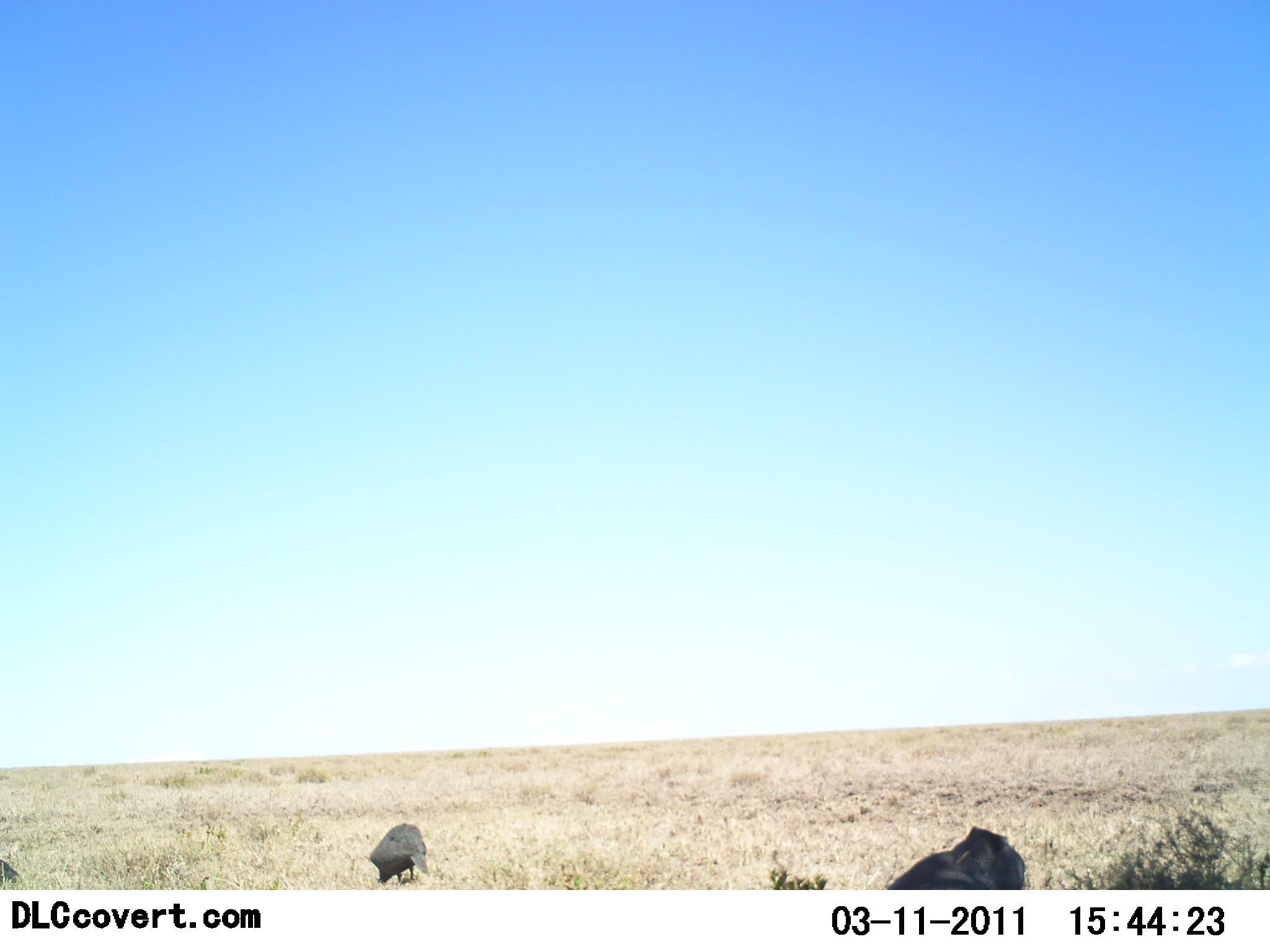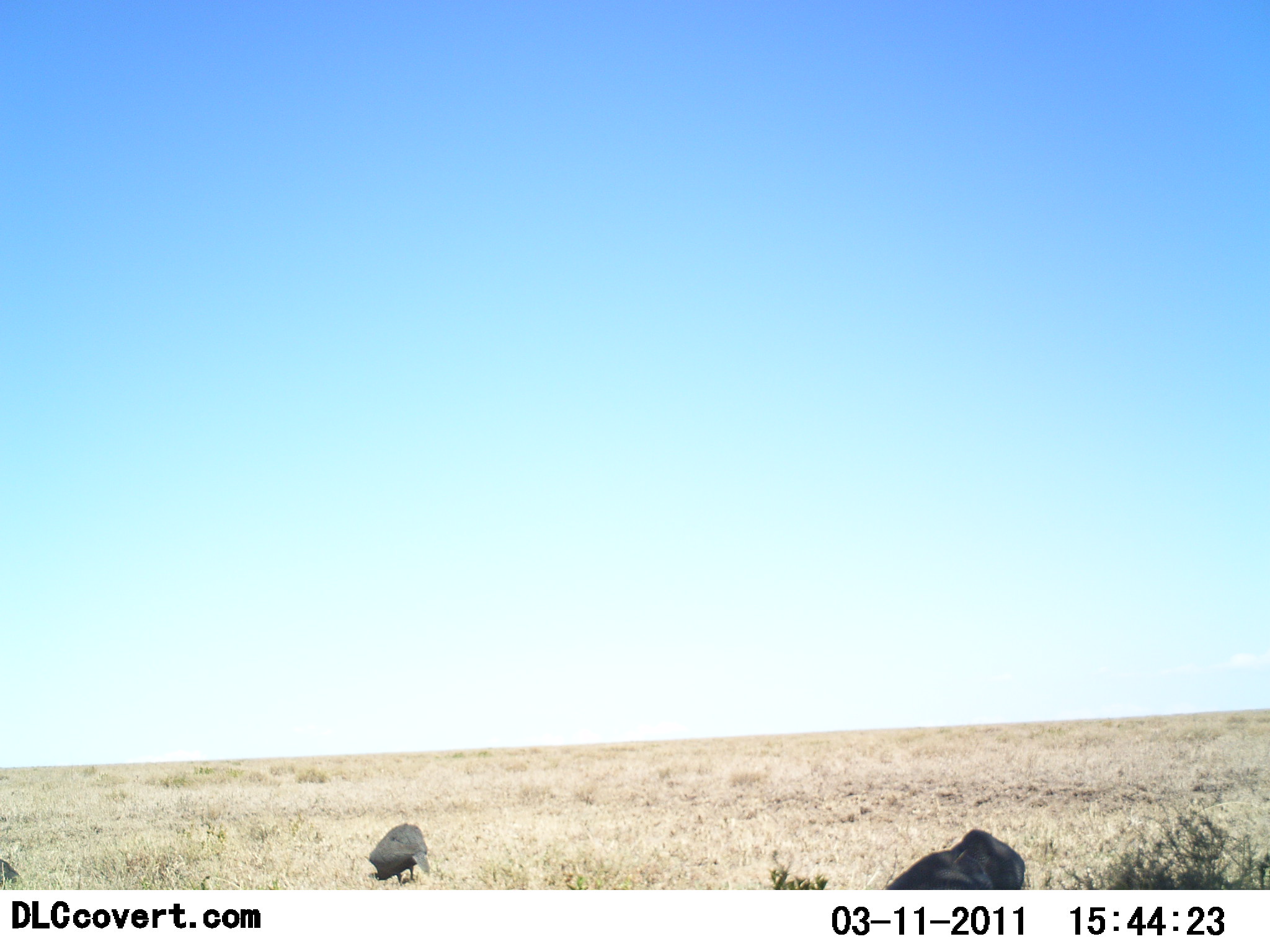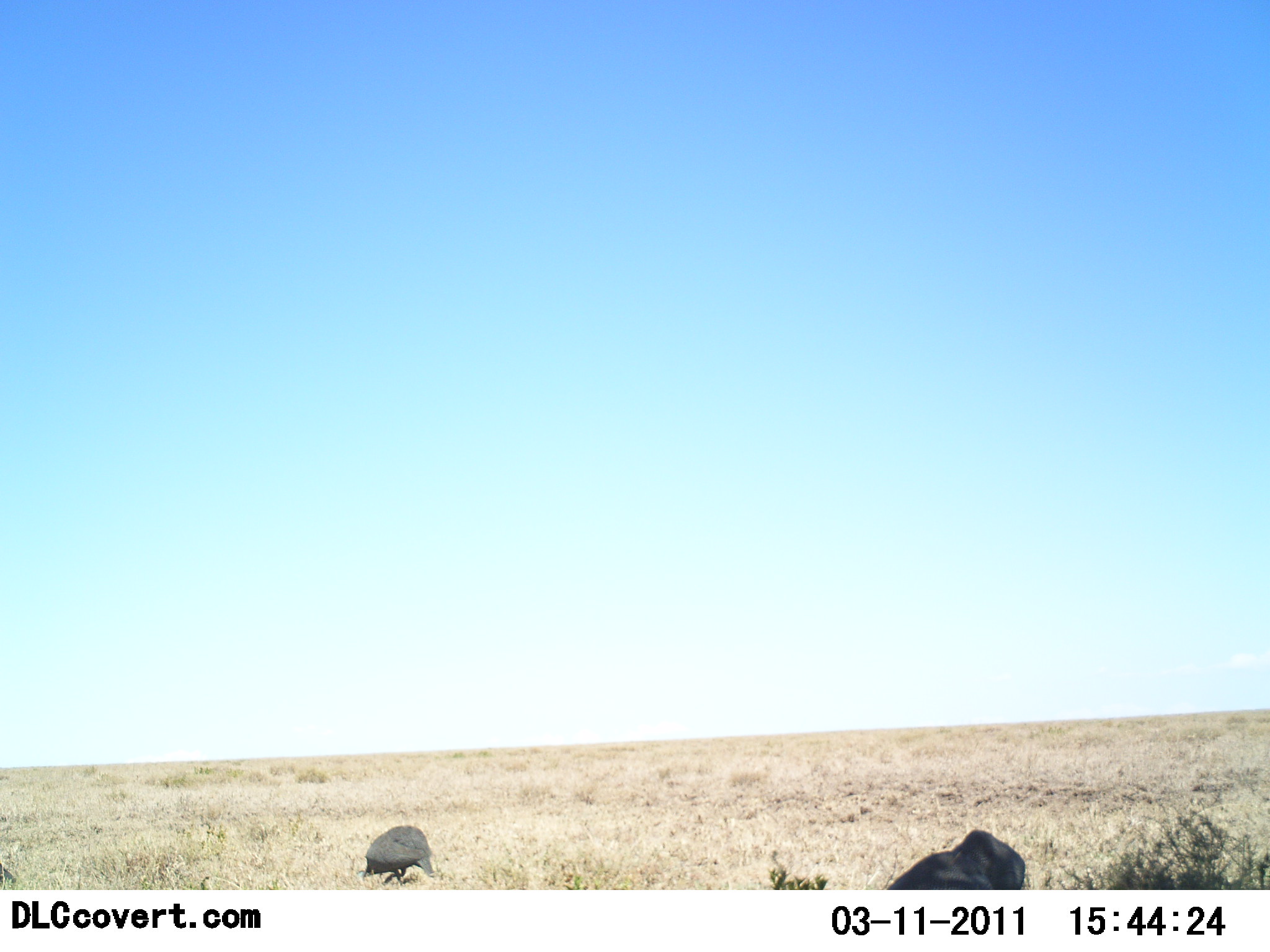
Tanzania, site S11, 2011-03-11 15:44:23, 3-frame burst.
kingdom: Animalia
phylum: Chordata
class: Aves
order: Galliformes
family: Numididae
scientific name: Numididae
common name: guinea fowl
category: guineafowl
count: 3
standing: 42%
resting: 0%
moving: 8%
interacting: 0%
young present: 0%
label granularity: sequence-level